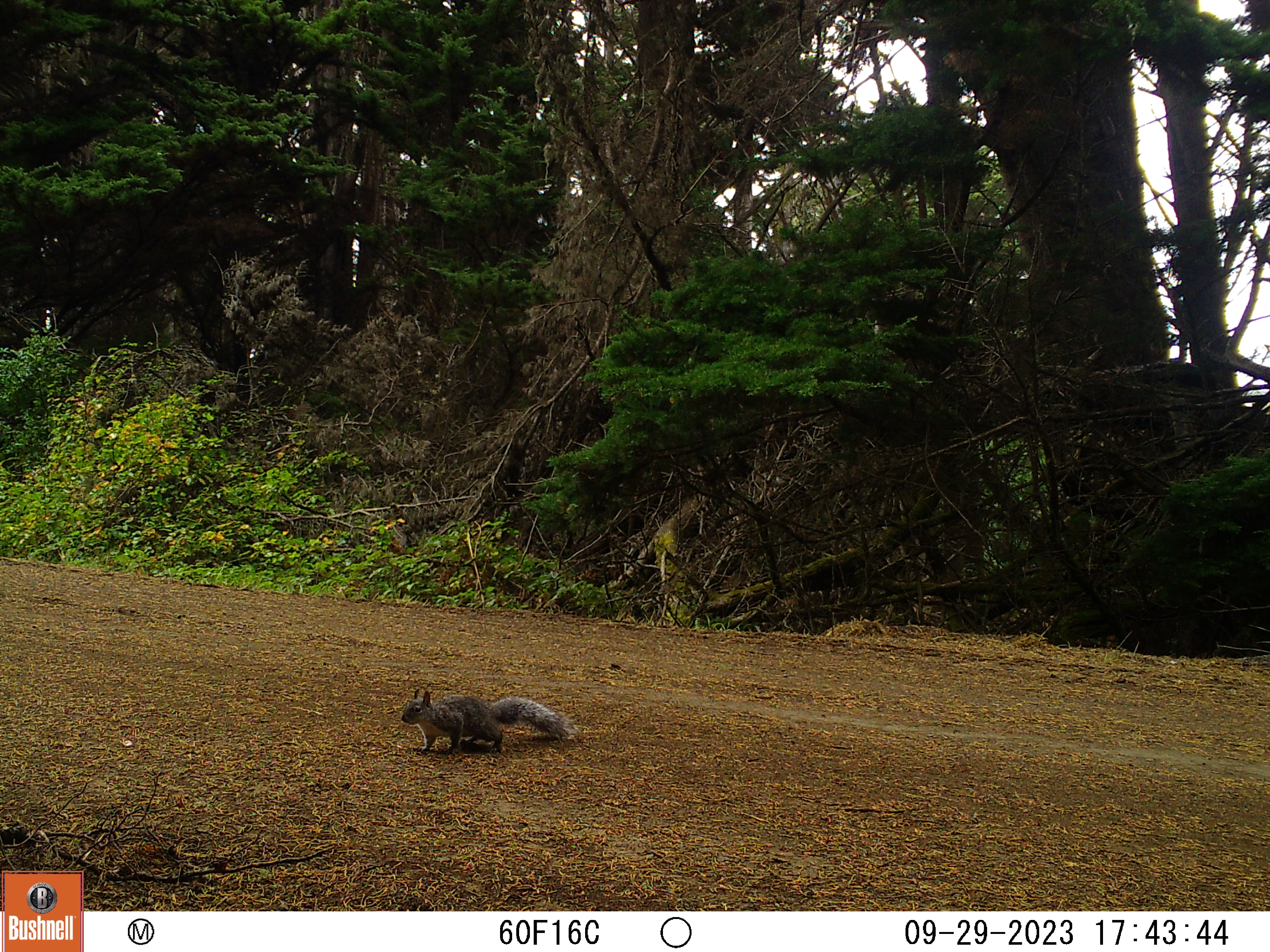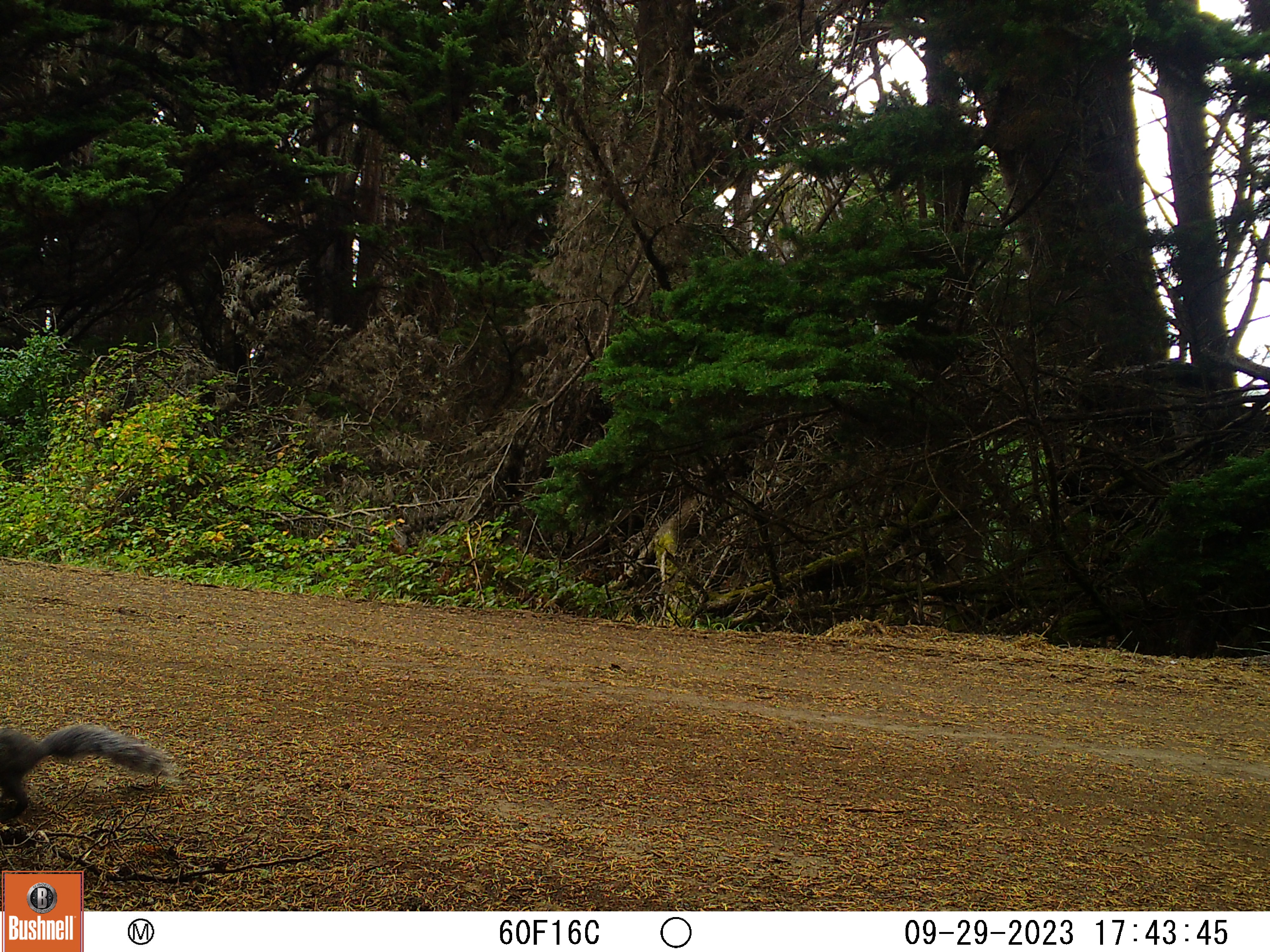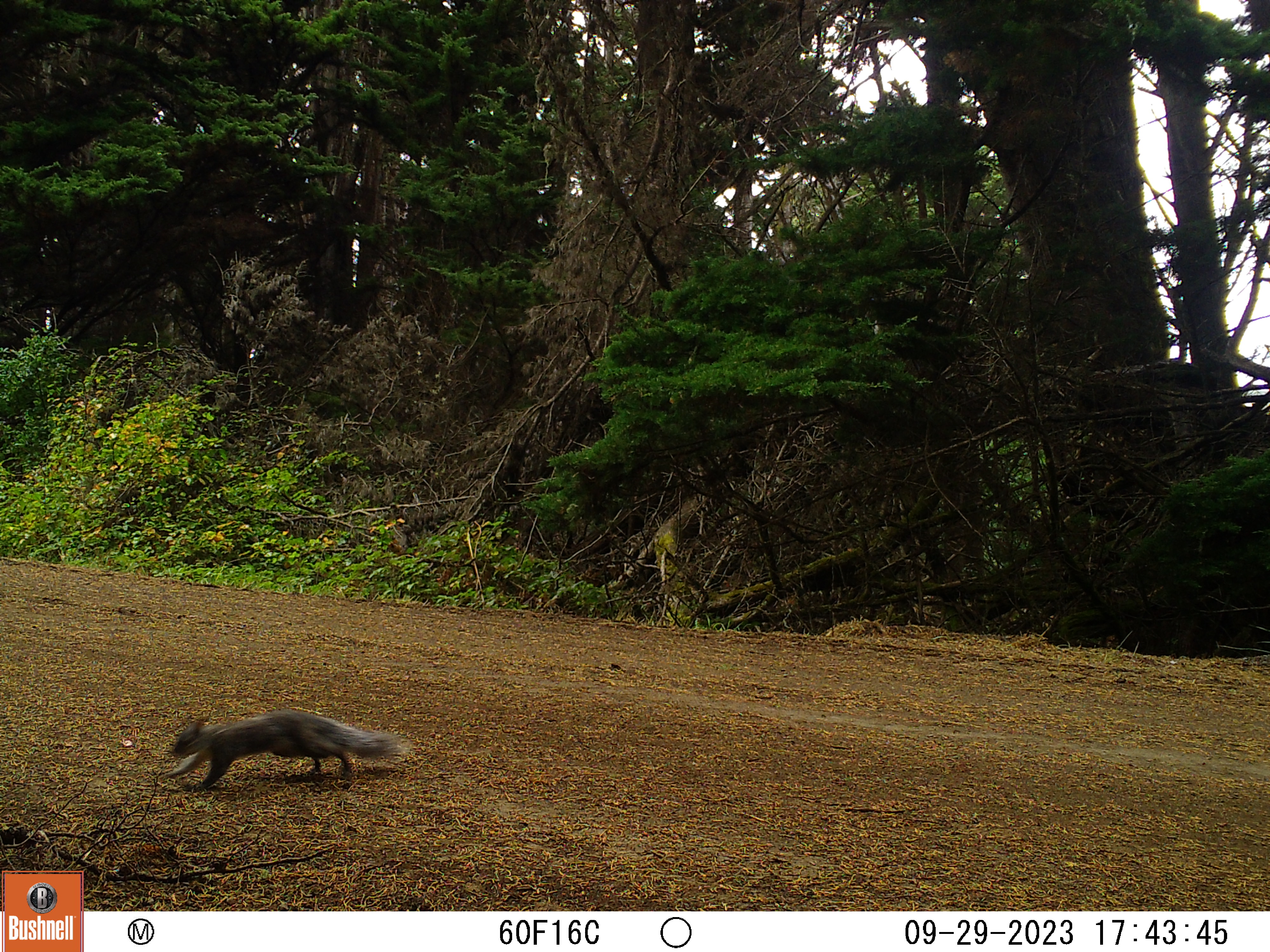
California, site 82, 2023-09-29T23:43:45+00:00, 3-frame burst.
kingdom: Animalia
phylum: Chordata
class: Mammalia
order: Rodentia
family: Sciuridae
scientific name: Sciuridae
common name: squirrel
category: unknown squirrel